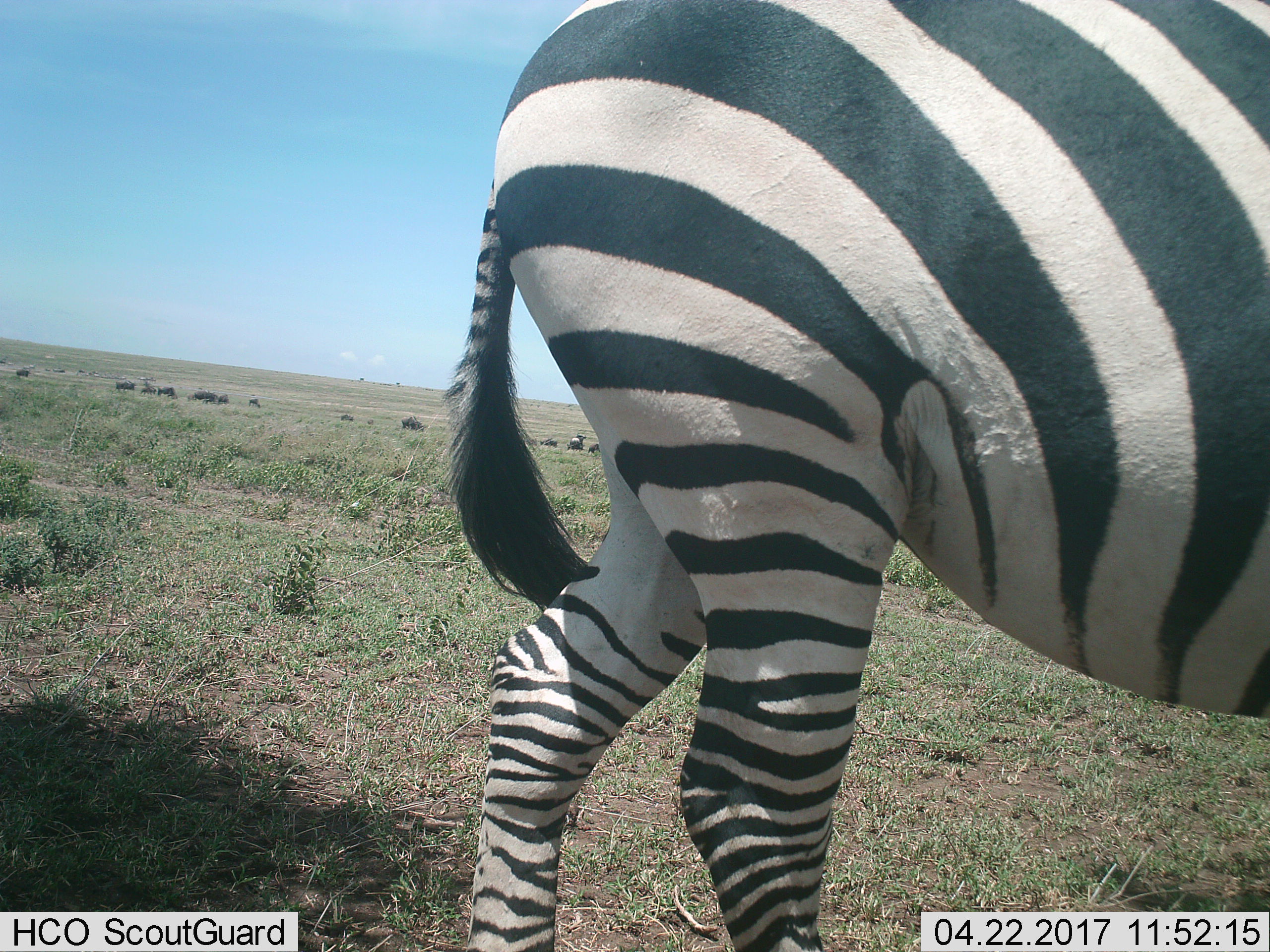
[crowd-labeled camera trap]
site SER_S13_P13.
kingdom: Animalia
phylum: Chordata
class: Mammalia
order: Perissodactyla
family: Equidae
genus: Equus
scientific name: Equus quagga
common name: plains zebra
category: zebraplains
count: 1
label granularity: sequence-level